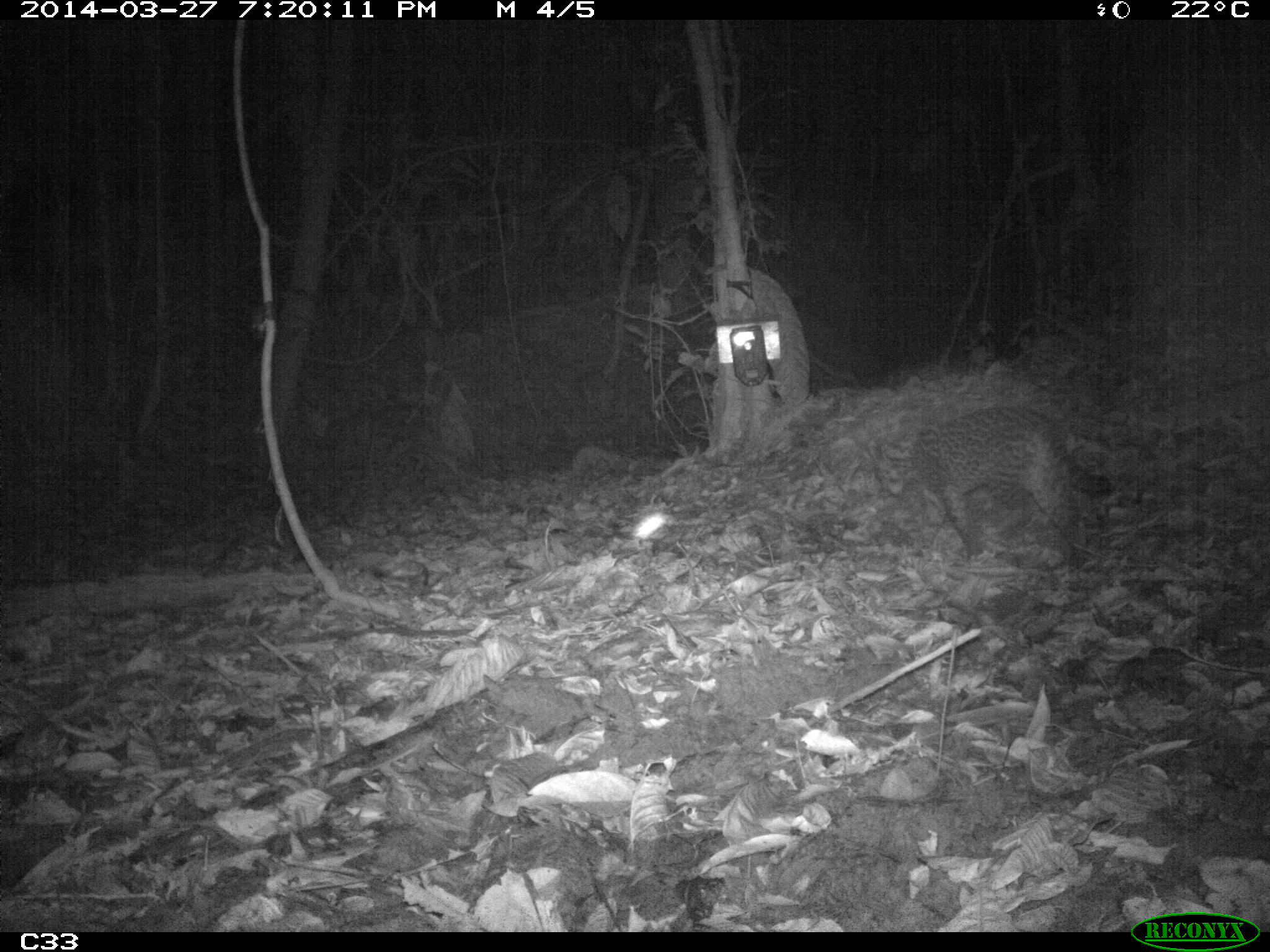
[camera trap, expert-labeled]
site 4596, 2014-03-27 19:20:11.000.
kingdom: Animalia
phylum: Chordata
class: Mammalia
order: Carnivora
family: Felidae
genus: Leopardus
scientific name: Leopardus pardalis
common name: ocelot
Leopardus pardalis (ocelot), count 1, age adult.